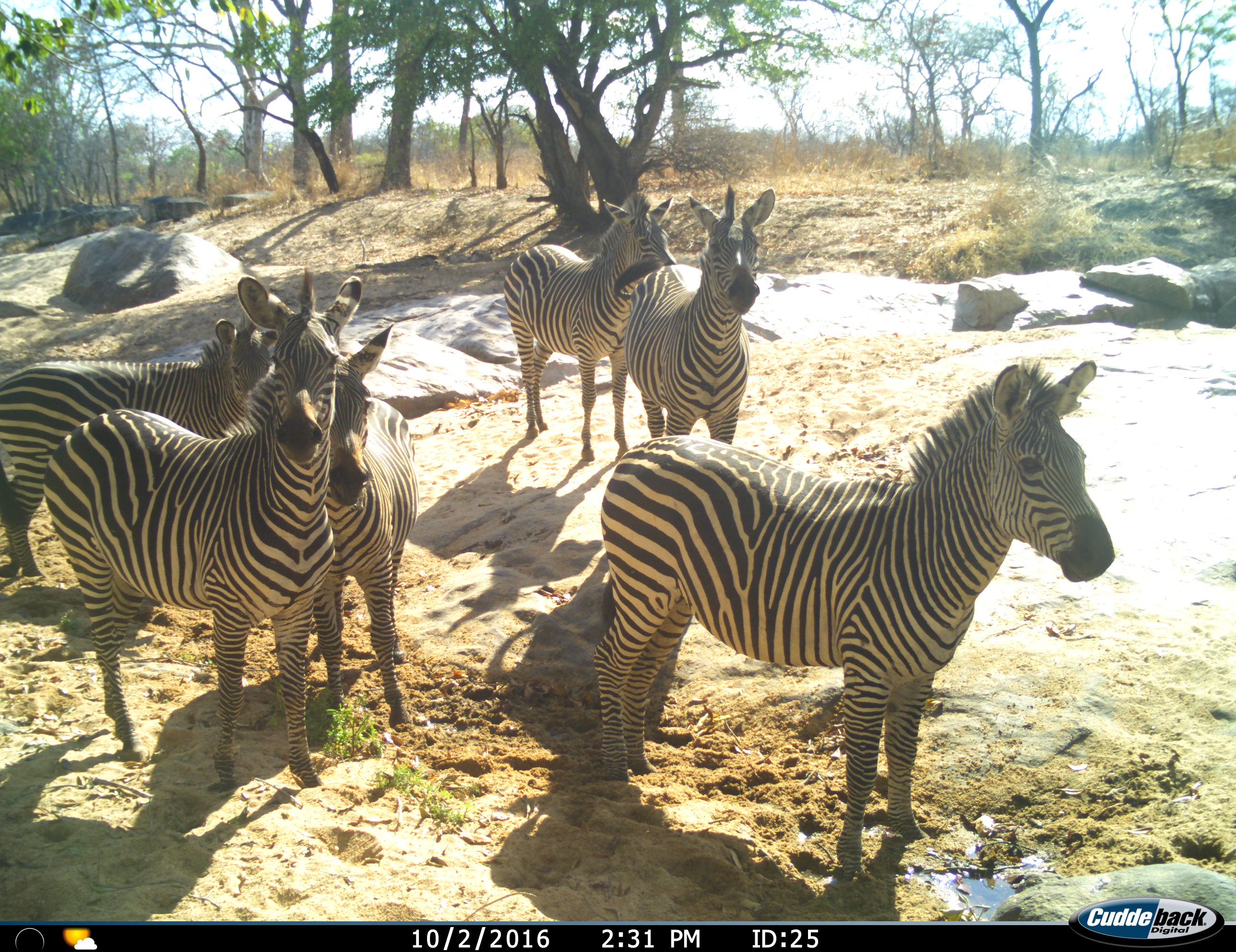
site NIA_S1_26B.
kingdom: Animalia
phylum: Chordata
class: Mammalia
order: Perissodactyla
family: Equidae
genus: Equus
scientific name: Equus quagga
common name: plains zebra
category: zebraplains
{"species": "zebraplains (plains zebra) (Equus quagga)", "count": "6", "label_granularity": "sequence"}